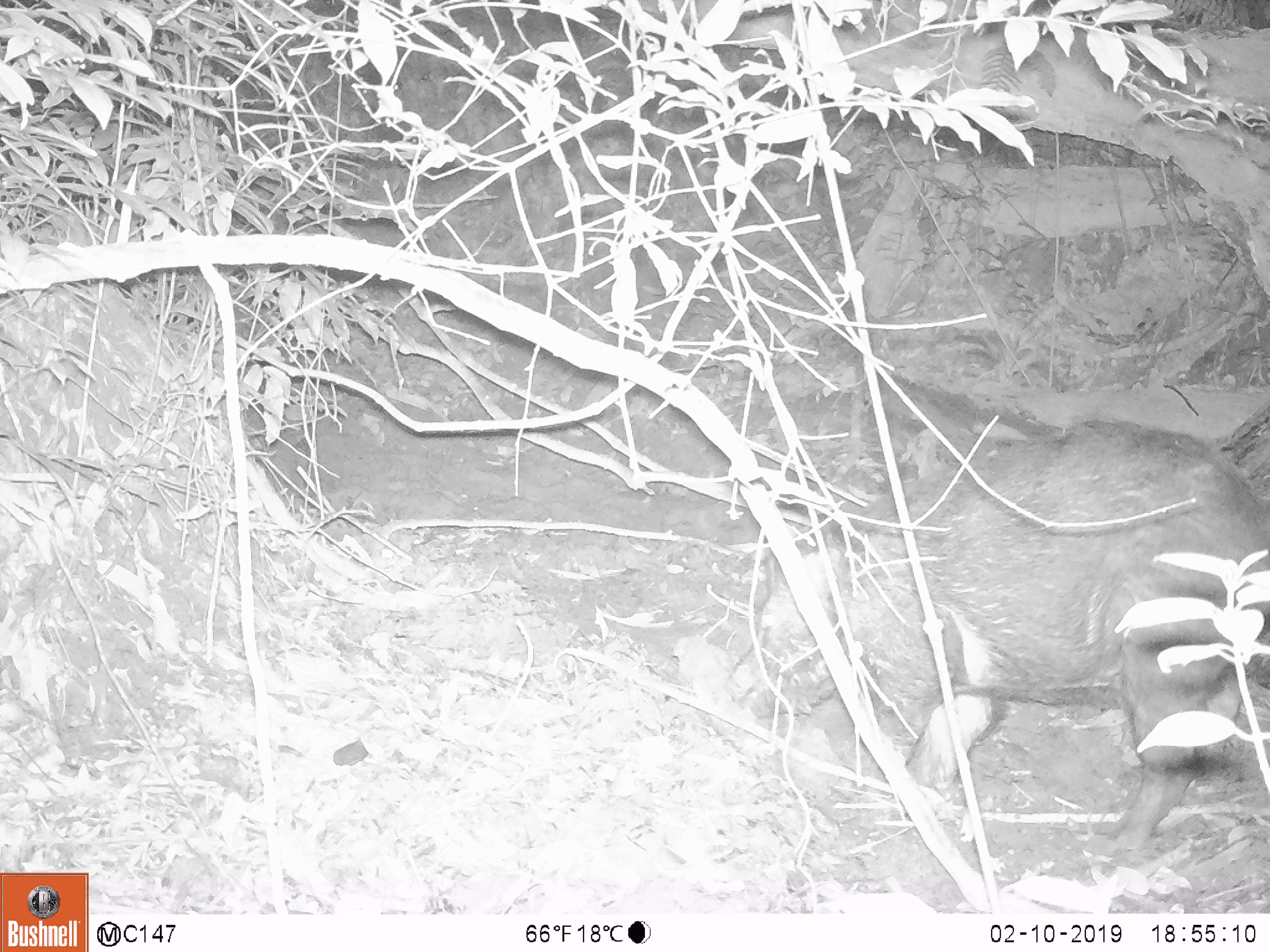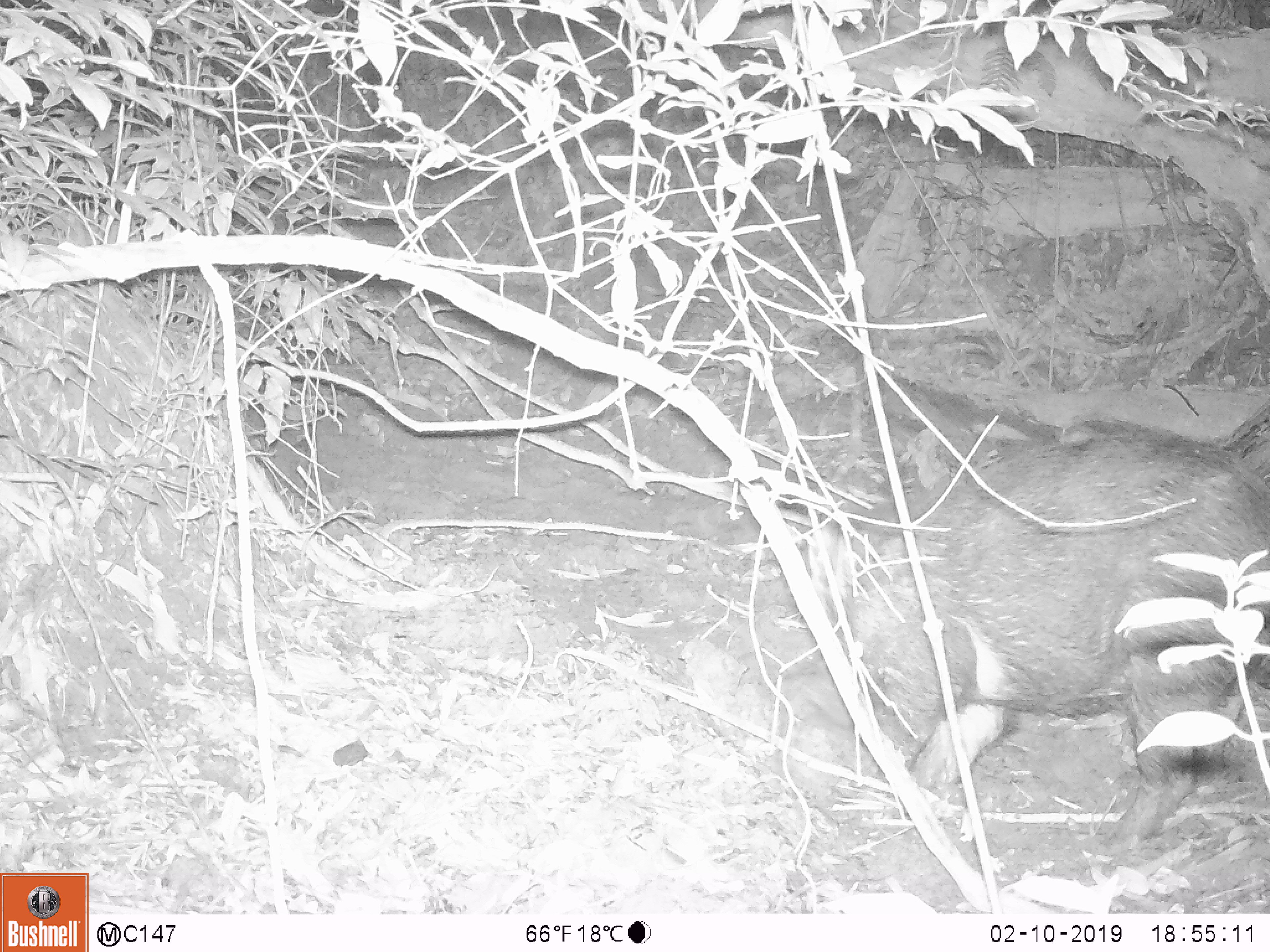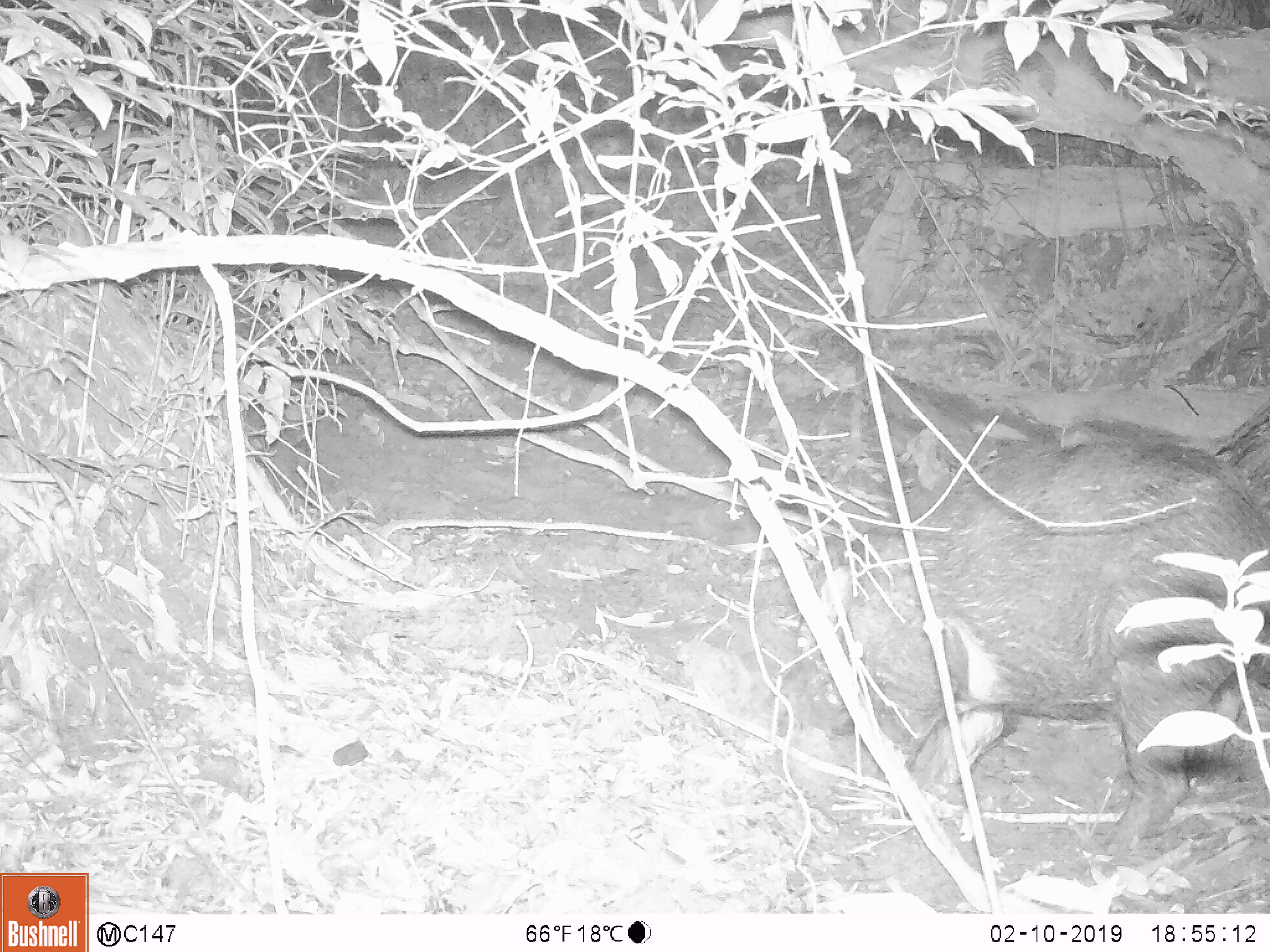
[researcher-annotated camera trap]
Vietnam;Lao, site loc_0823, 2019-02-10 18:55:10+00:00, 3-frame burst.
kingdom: Animalia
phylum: Chordata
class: Mammalia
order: Artiodactyla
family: Suidae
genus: Sus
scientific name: Sus scrofa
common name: eurasian wild pig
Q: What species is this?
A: Eurasian wild pig (Sus scrofa).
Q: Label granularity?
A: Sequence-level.